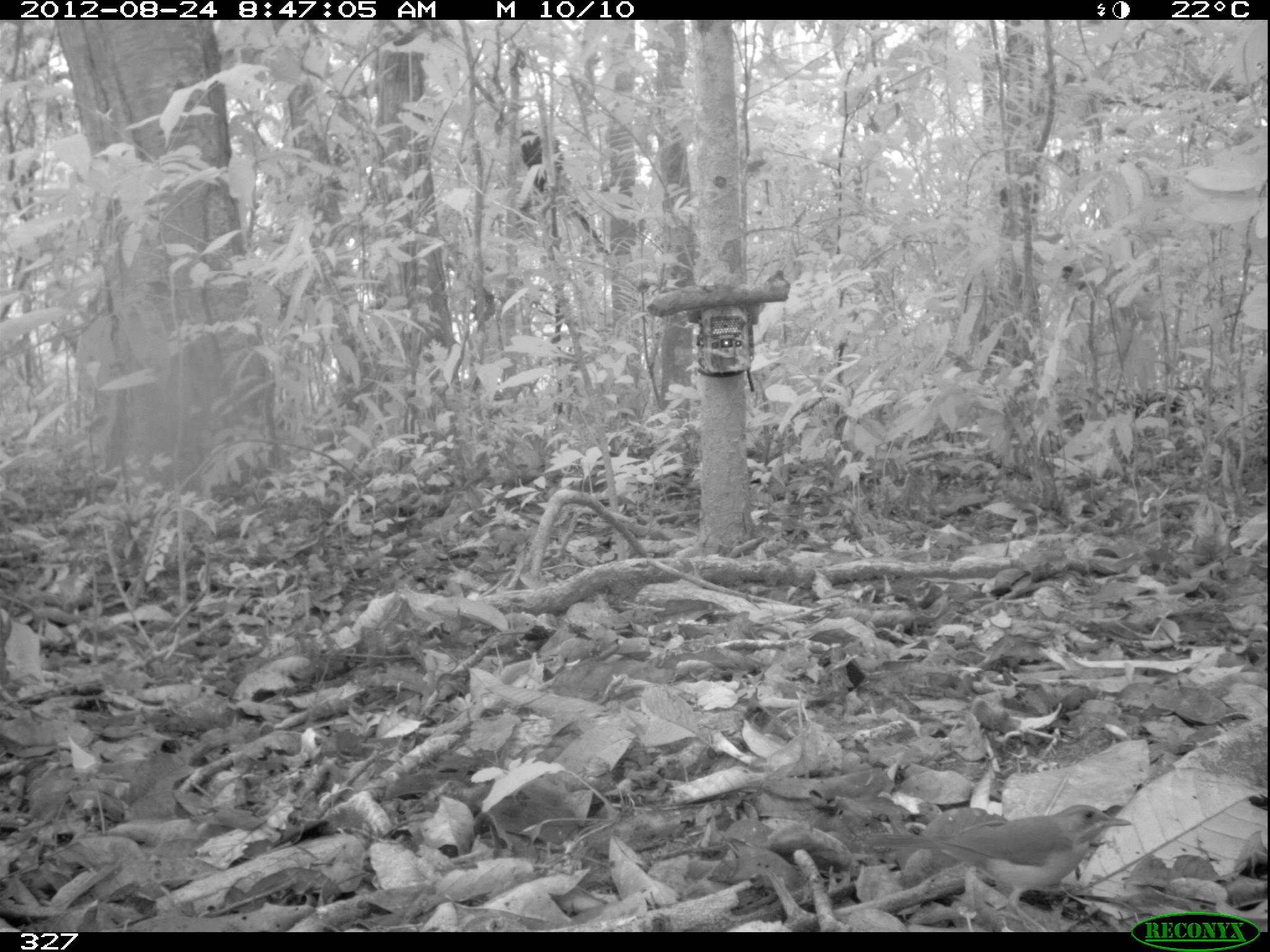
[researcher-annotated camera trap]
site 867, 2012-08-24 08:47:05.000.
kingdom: Animalia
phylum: Chordata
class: Aves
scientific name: Aves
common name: bird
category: unknown bird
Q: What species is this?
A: Unknown bird (bird) (Aves).